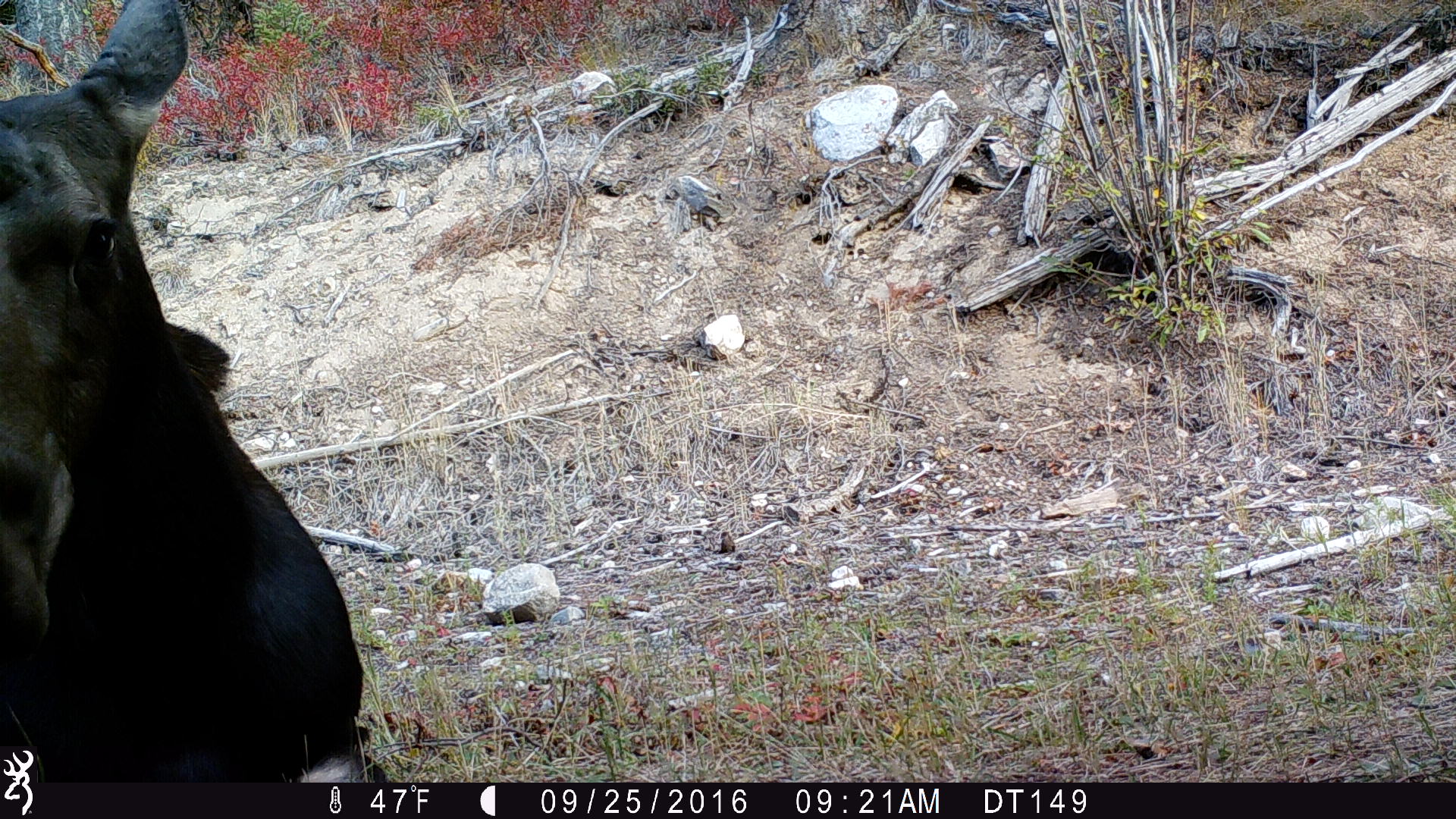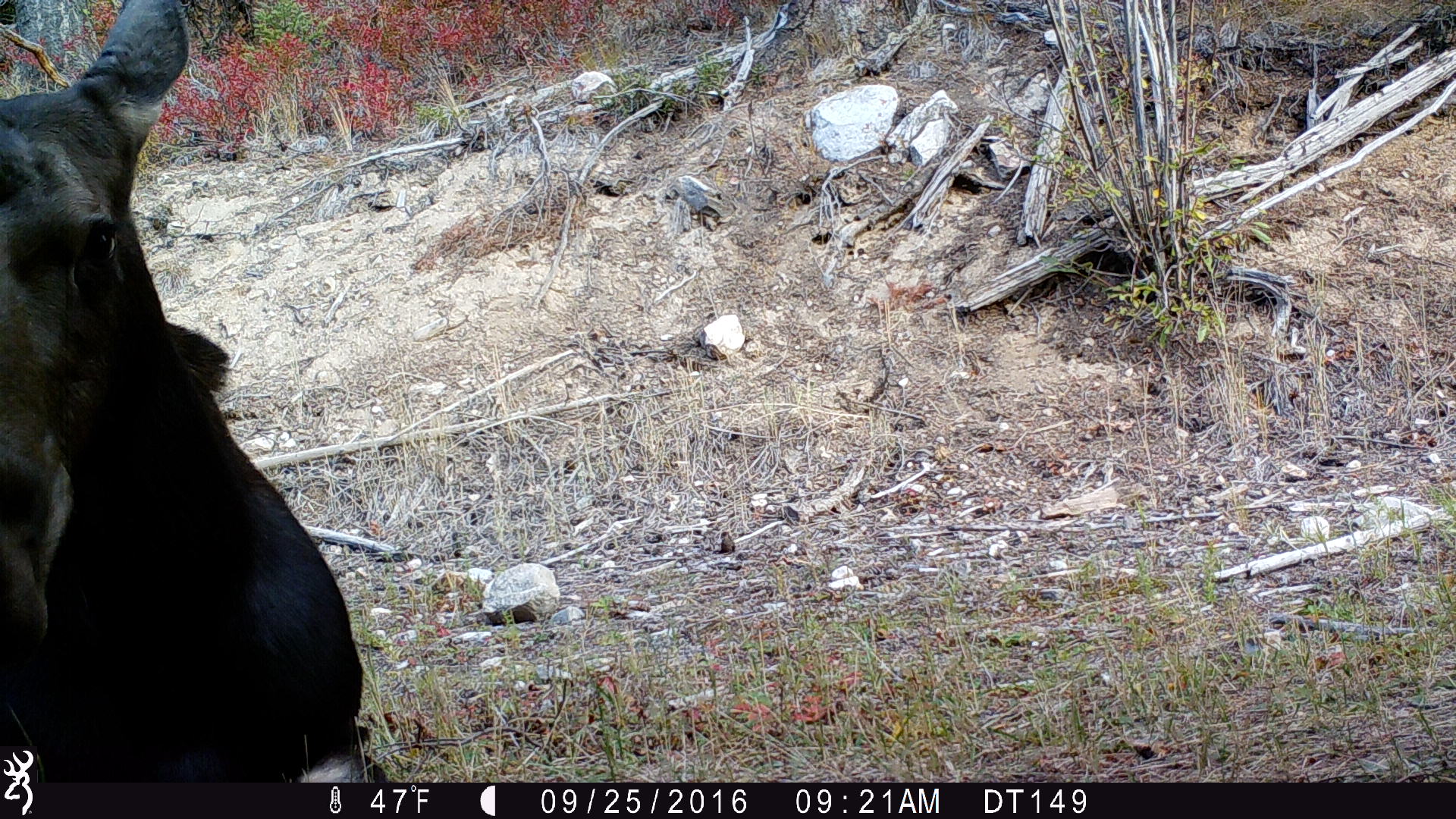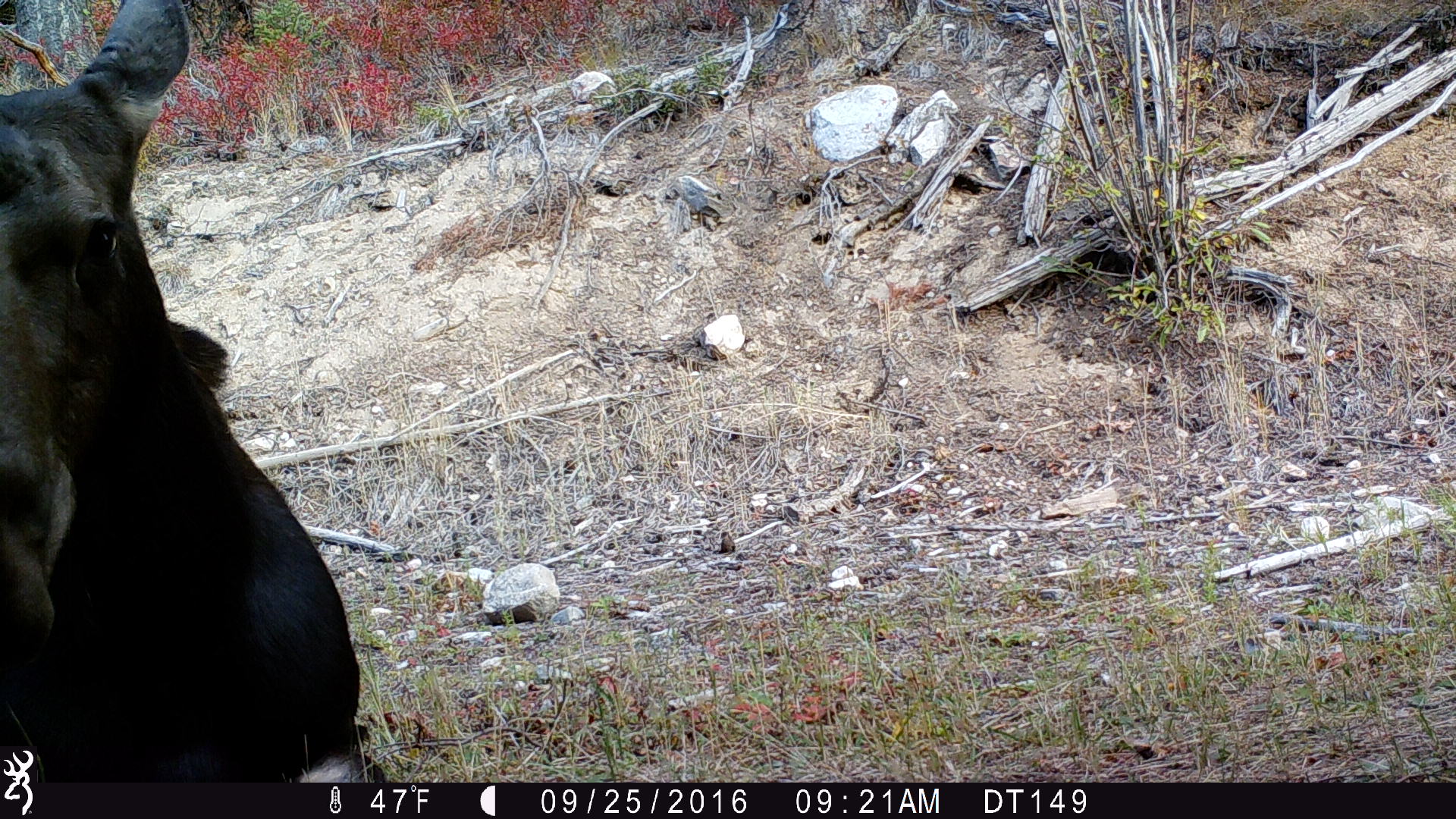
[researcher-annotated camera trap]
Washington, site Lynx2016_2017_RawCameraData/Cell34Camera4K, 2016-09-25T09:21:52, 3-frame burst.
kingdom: Animalia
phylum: Chordata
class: Mammalia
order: Artiodactyla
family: Cervidae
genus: Alces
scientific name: Alces alces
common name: moose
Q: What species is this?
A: Alces alces (moose).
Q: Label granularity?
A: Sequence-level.